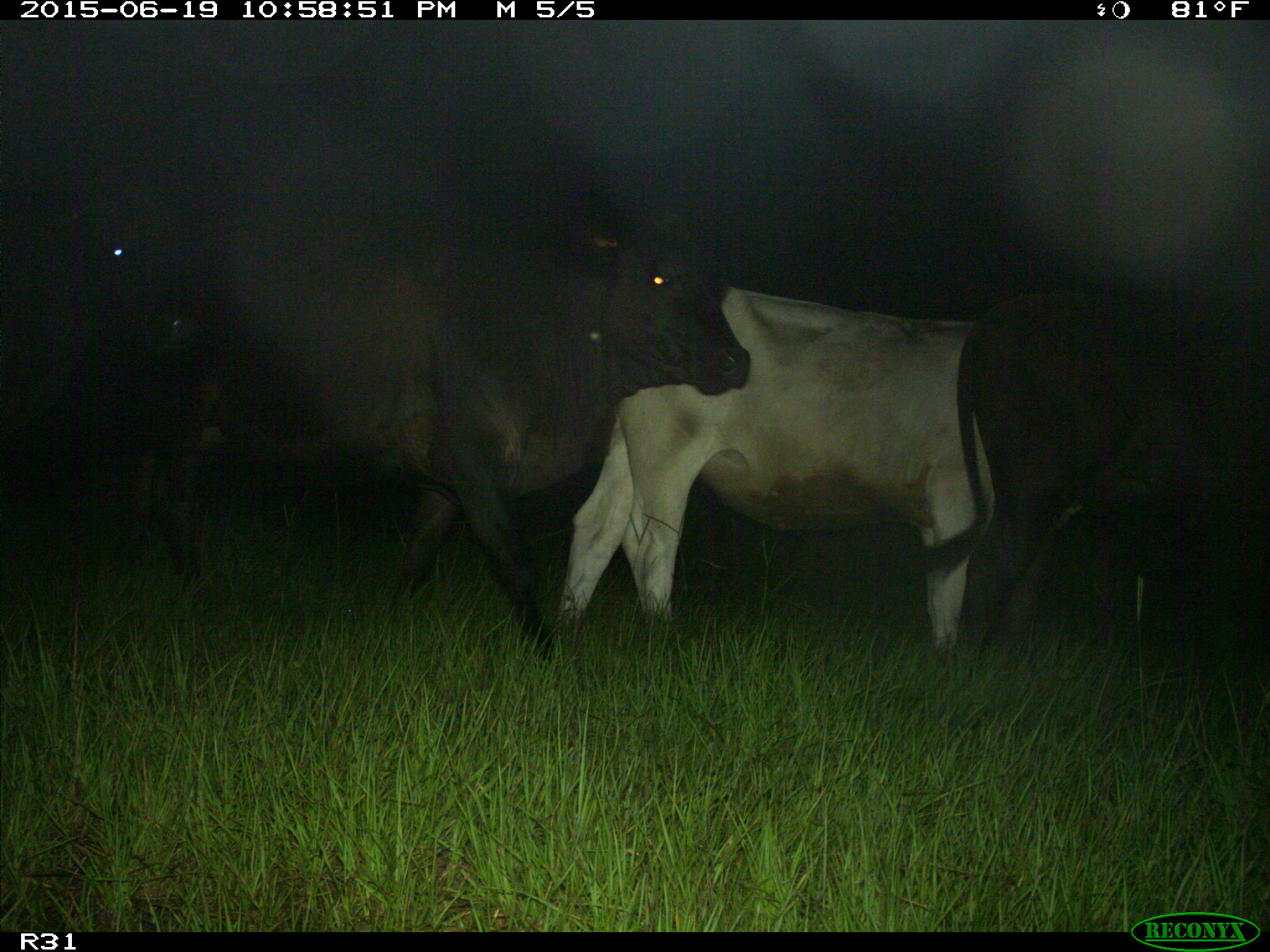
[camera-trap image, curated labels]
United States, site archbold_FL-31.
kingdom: Animalia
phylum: Chordata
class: Mammalia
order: Artiodactyla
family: Bovidae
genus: Bos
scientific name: Bos taurus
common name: domestic cow